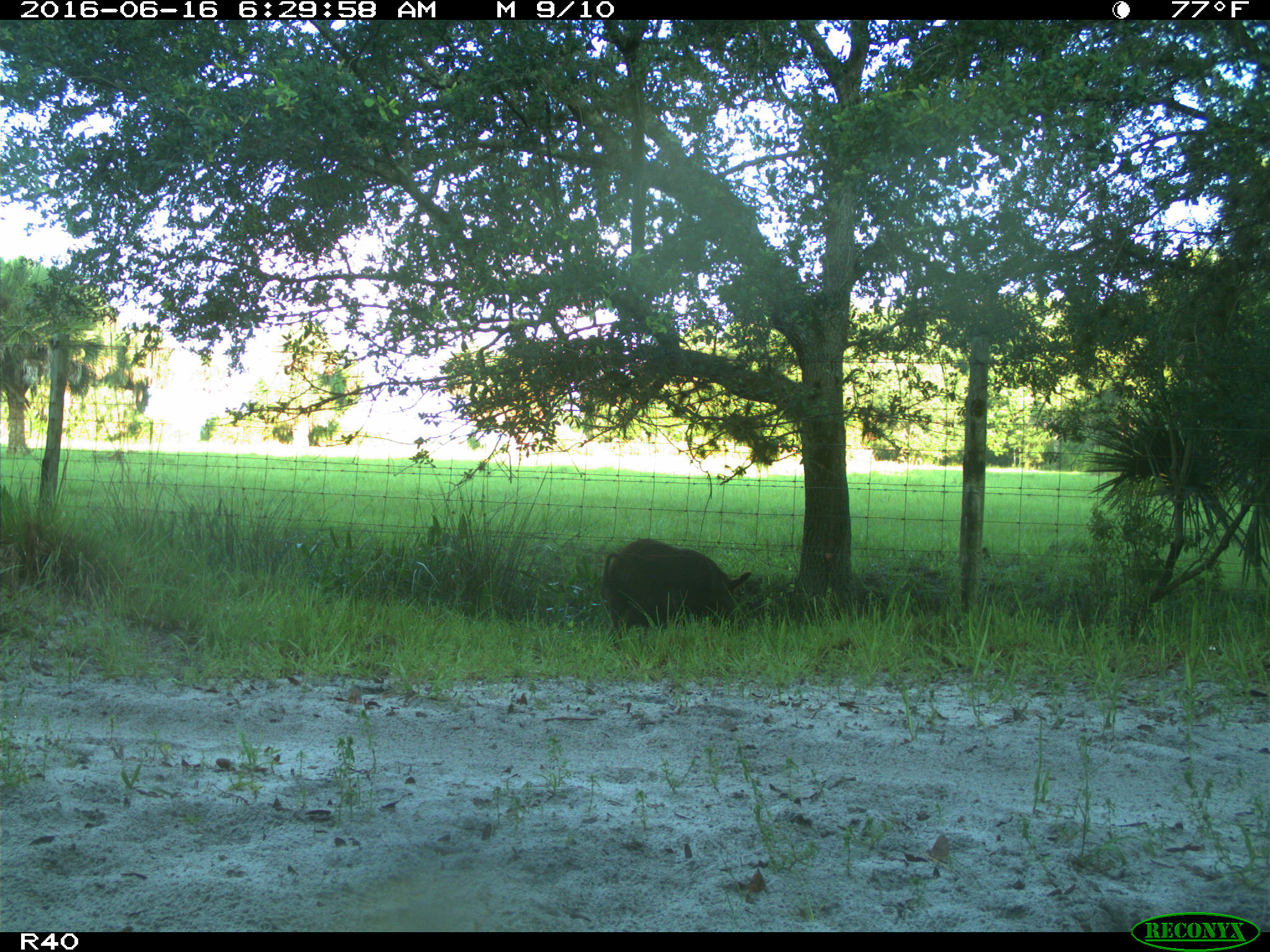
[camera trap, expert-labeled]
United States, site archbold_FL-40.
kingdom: Animalia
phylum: Chordata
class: Mammalia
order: Artiodactyla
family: Suidae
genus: Sus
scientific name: Sus scrofa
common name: wild boar